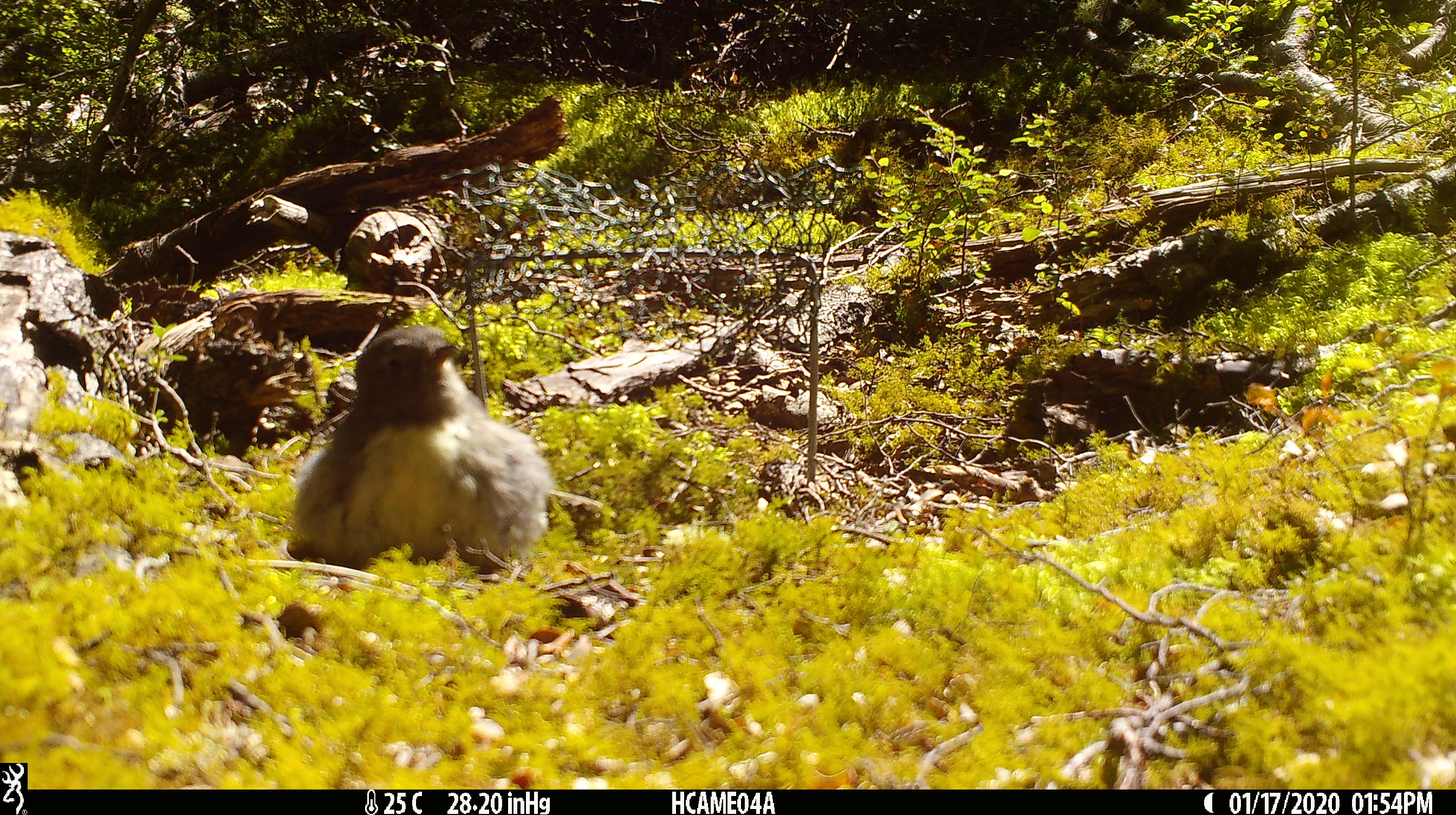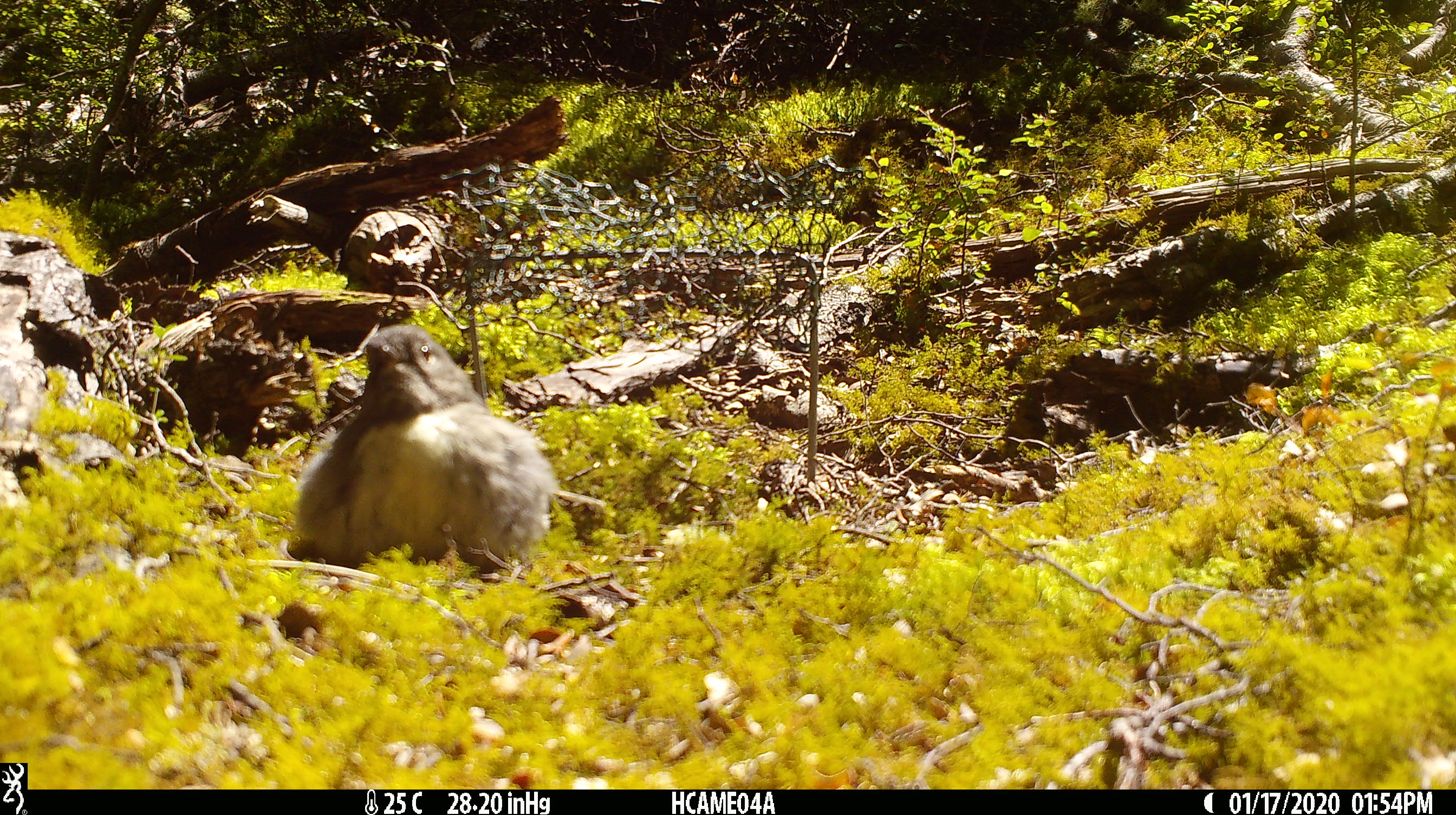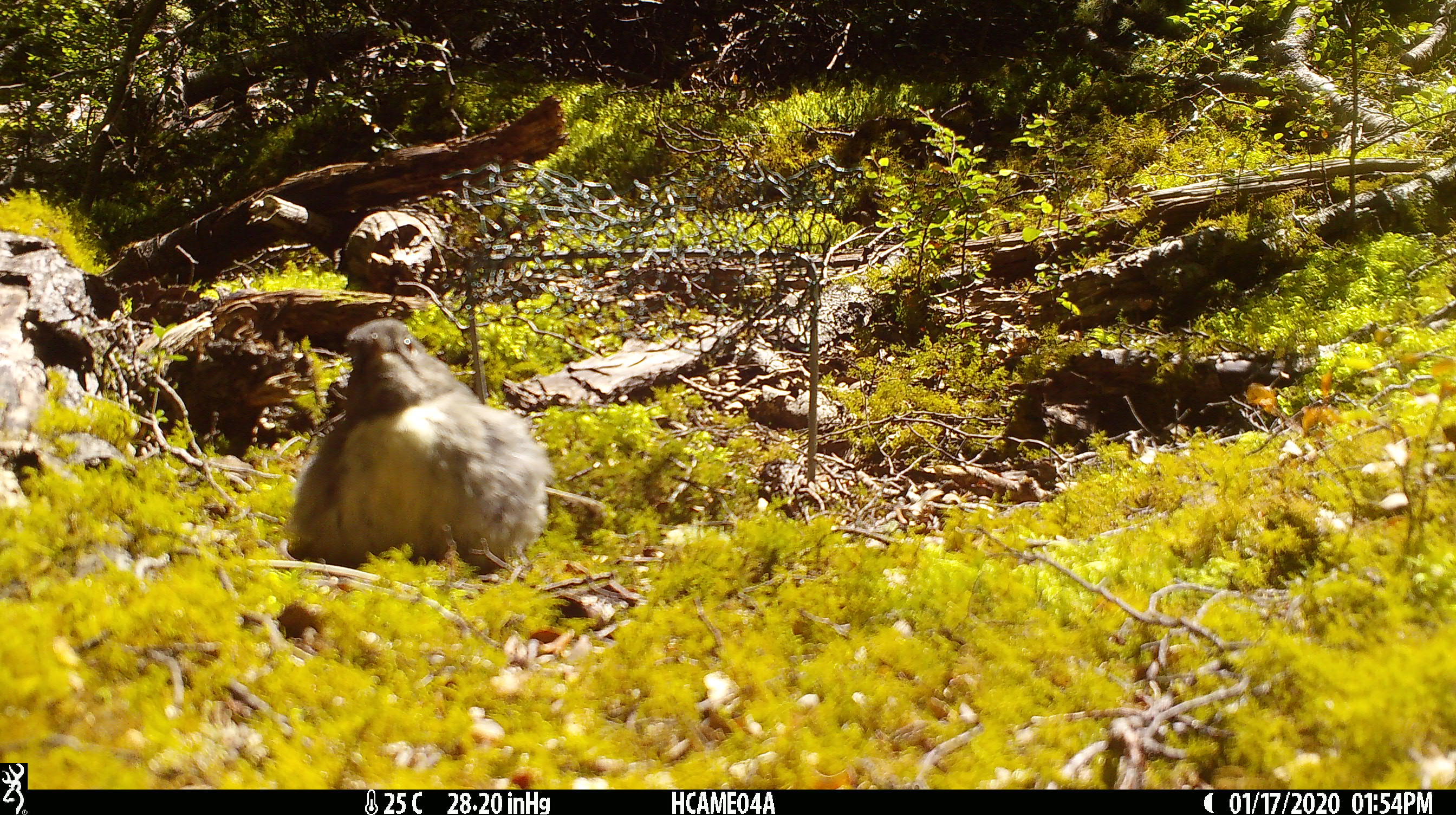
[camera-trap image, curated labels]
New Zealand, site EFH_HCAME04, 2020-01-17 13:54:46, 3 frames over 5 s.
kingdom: Animalia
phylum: Chordata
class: Aves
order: Passeriformes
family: Petroicidae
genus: Petroica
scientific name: Petroica australis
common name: new zealand robin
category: robin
Robin (new zealand robin) (Petroica australis).